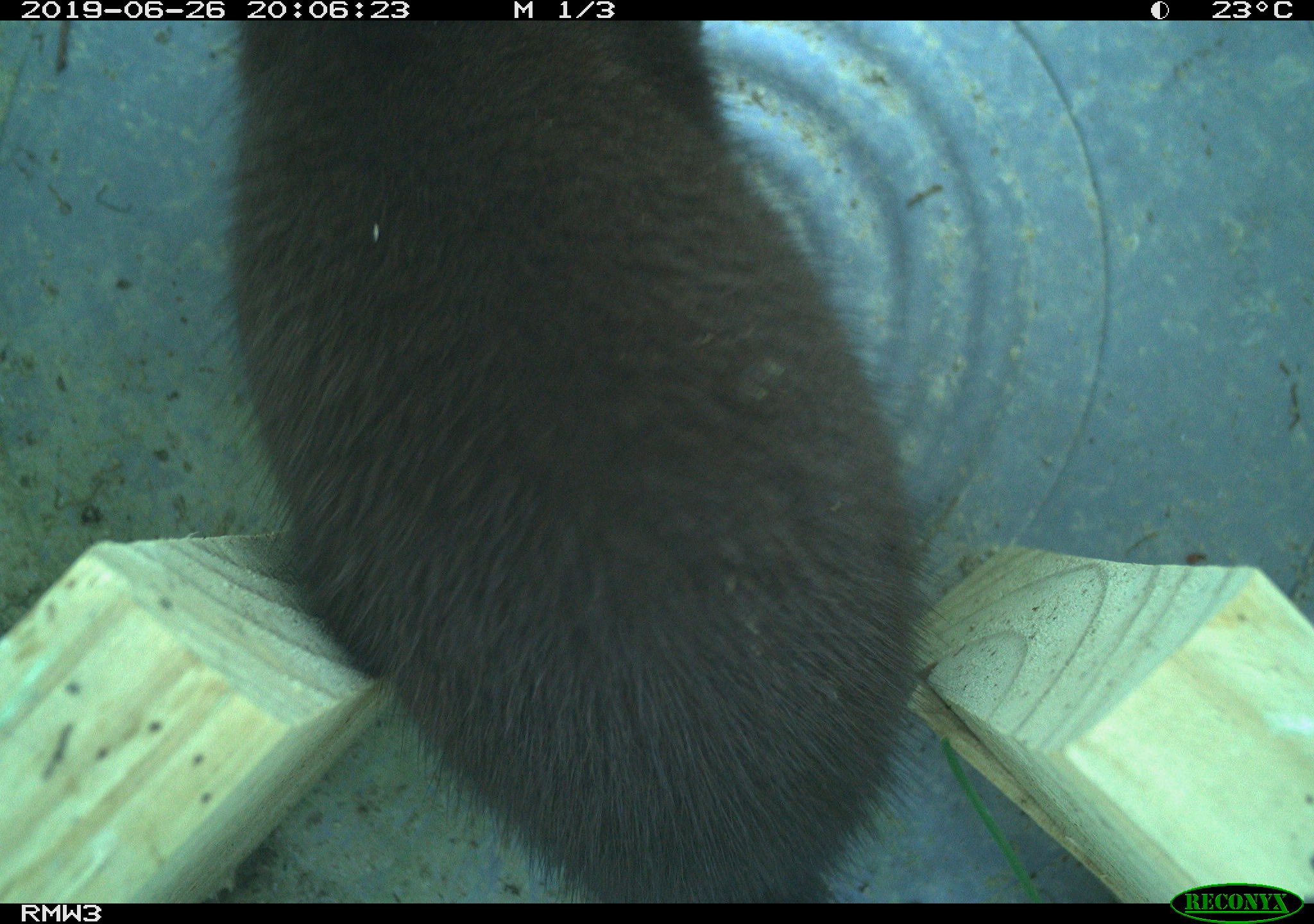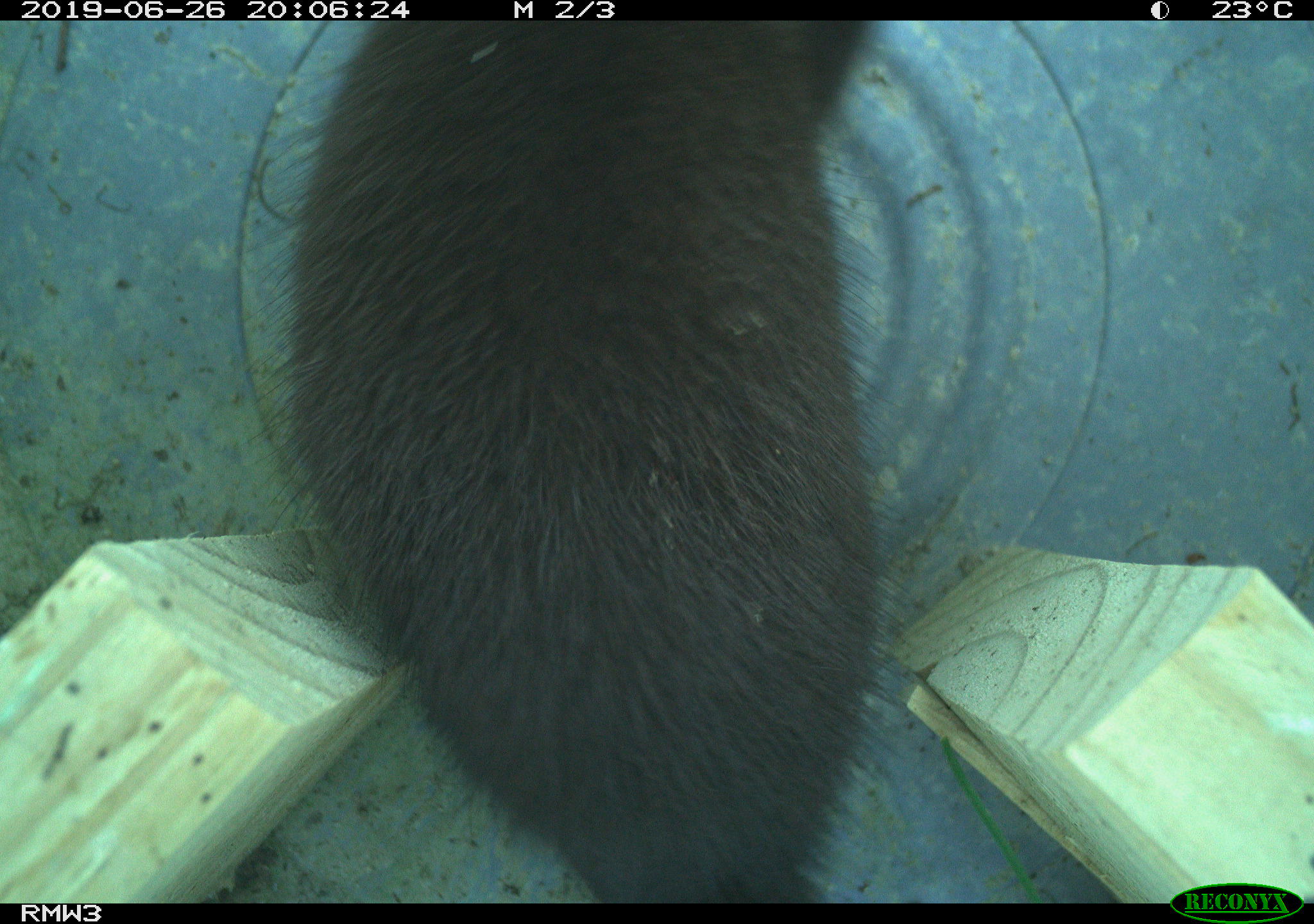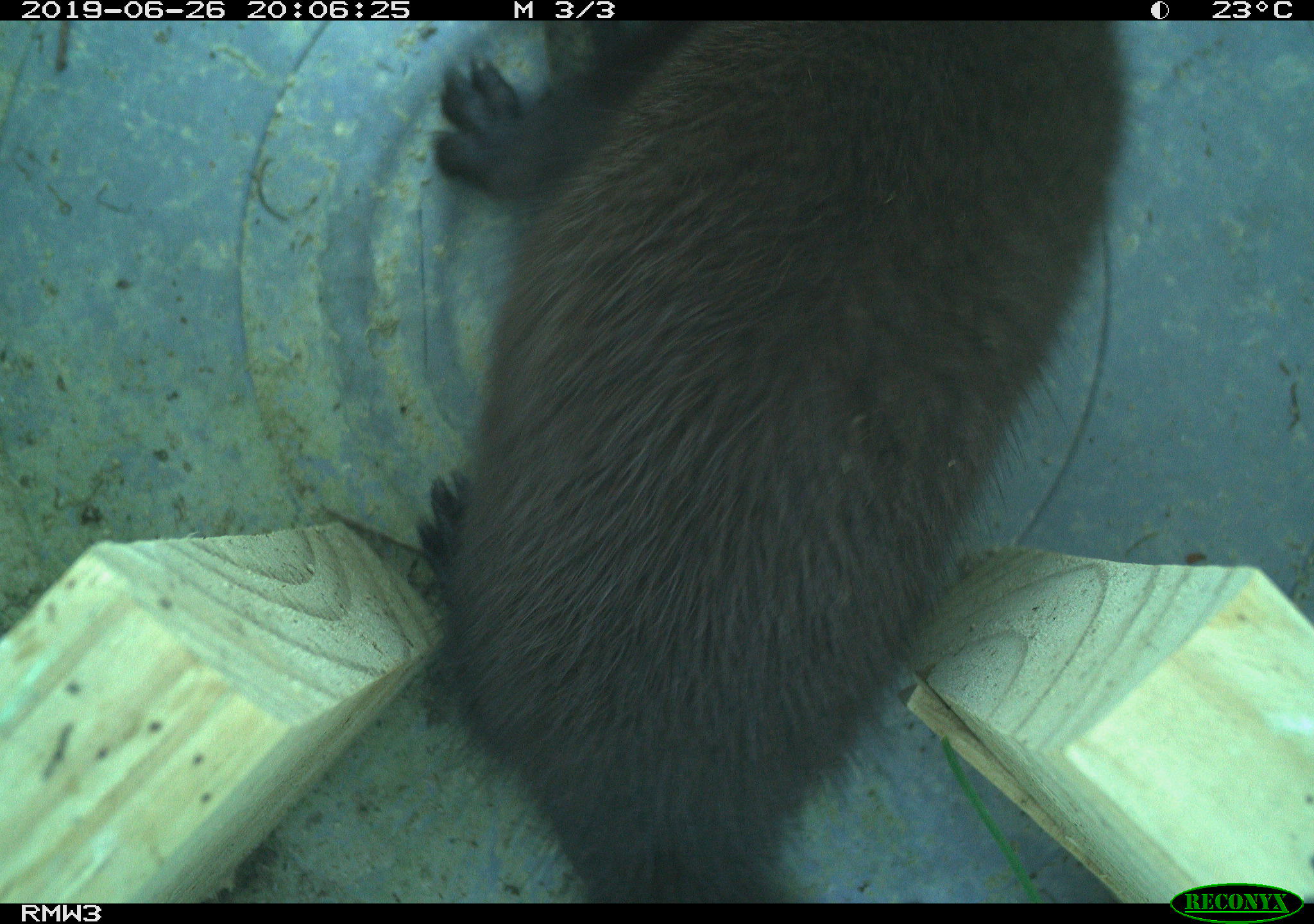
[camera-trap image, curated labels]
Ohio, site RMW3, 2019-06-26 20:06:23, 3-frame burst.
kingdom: Animalia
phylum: Chordata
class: Mammalia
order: Carnivora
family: Mustelidae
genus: Neogale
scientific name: Neogale vison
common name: american mink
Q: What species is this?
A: American mink (Neogale vison).